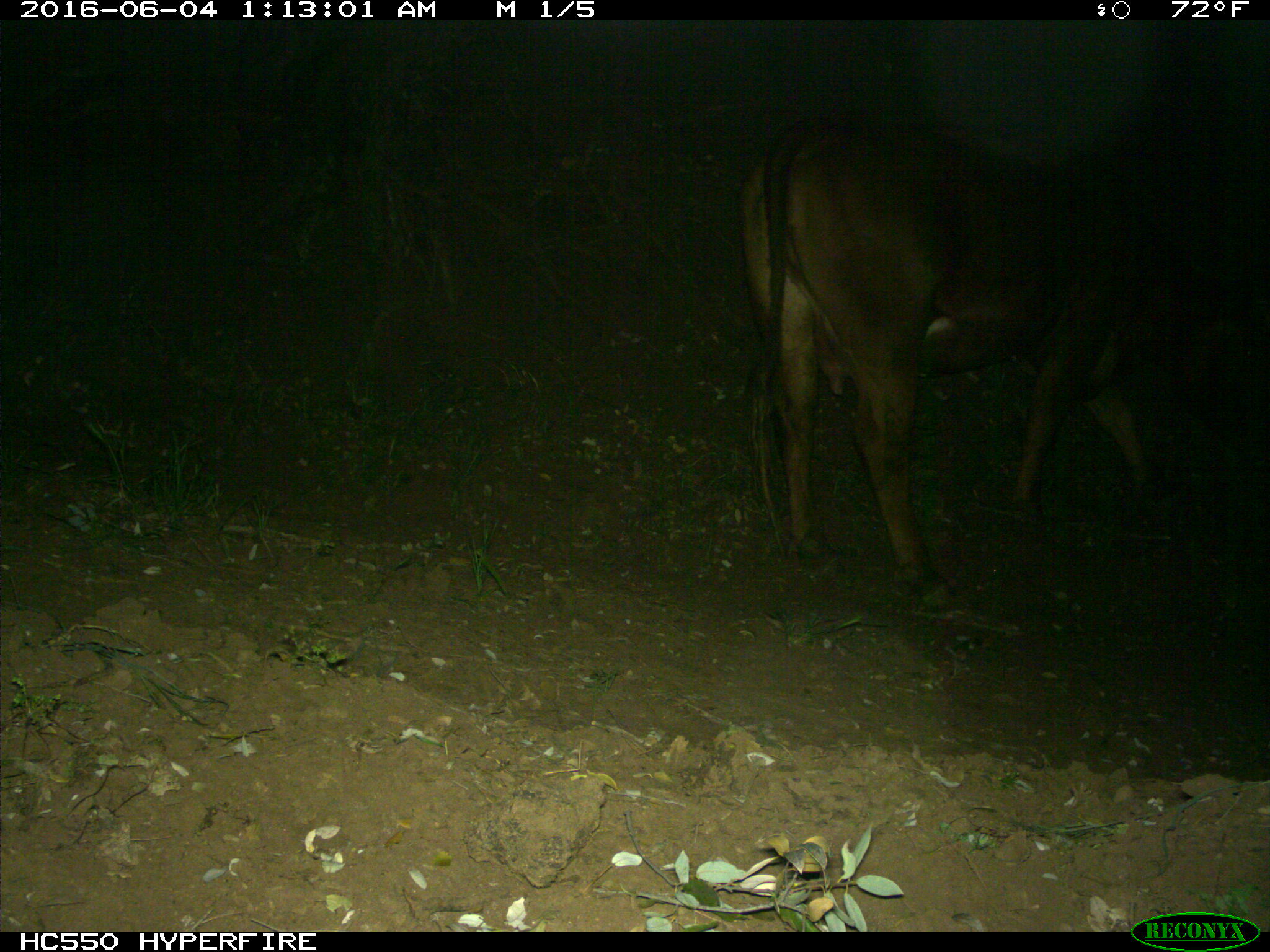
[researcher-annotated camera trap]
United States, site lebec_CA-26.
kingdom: Animalia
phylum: Chordata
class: Mammalia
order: Artiodactyla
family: Bovidae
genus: Bos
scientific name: Bos taurus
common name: domestic cow